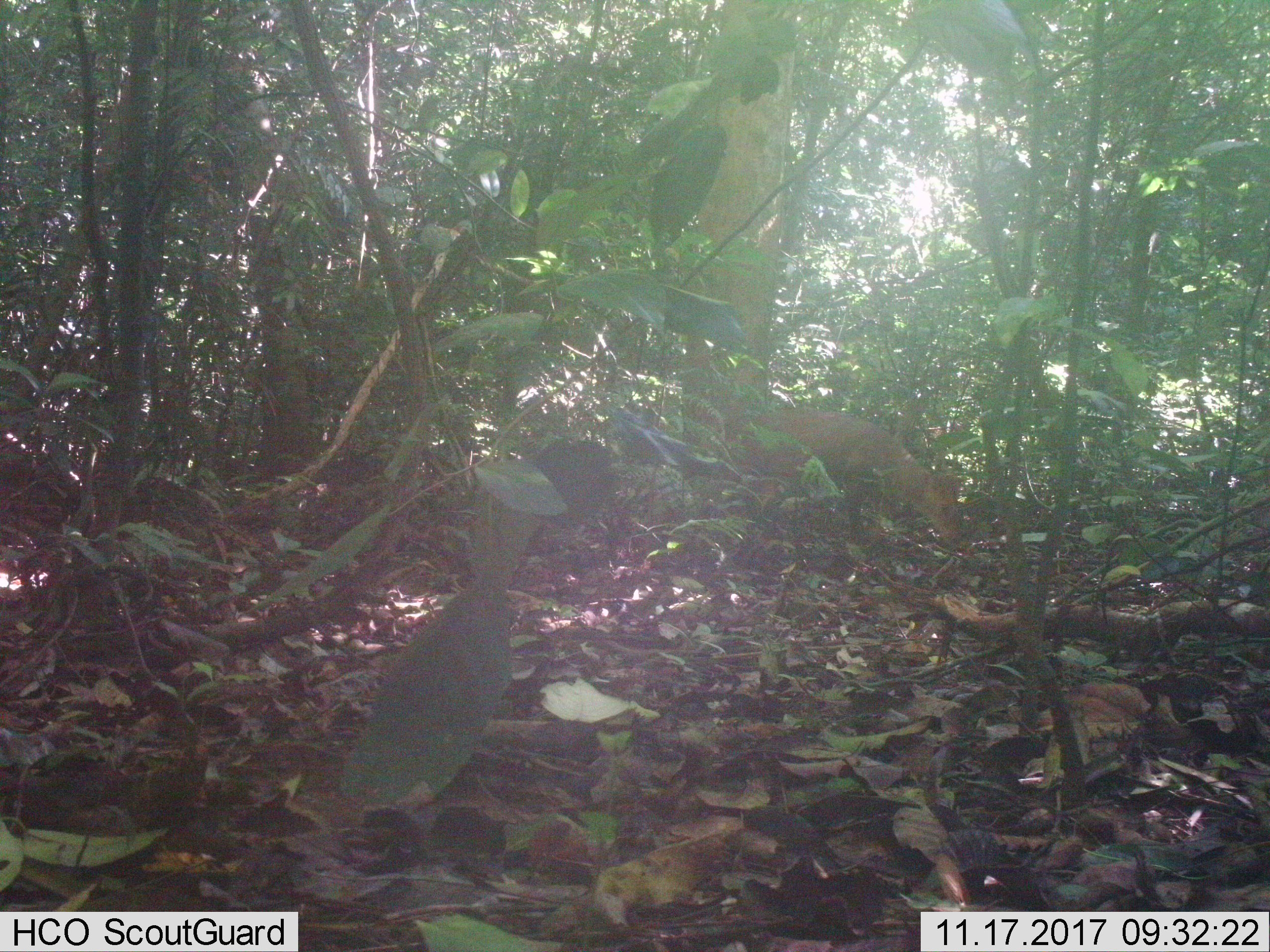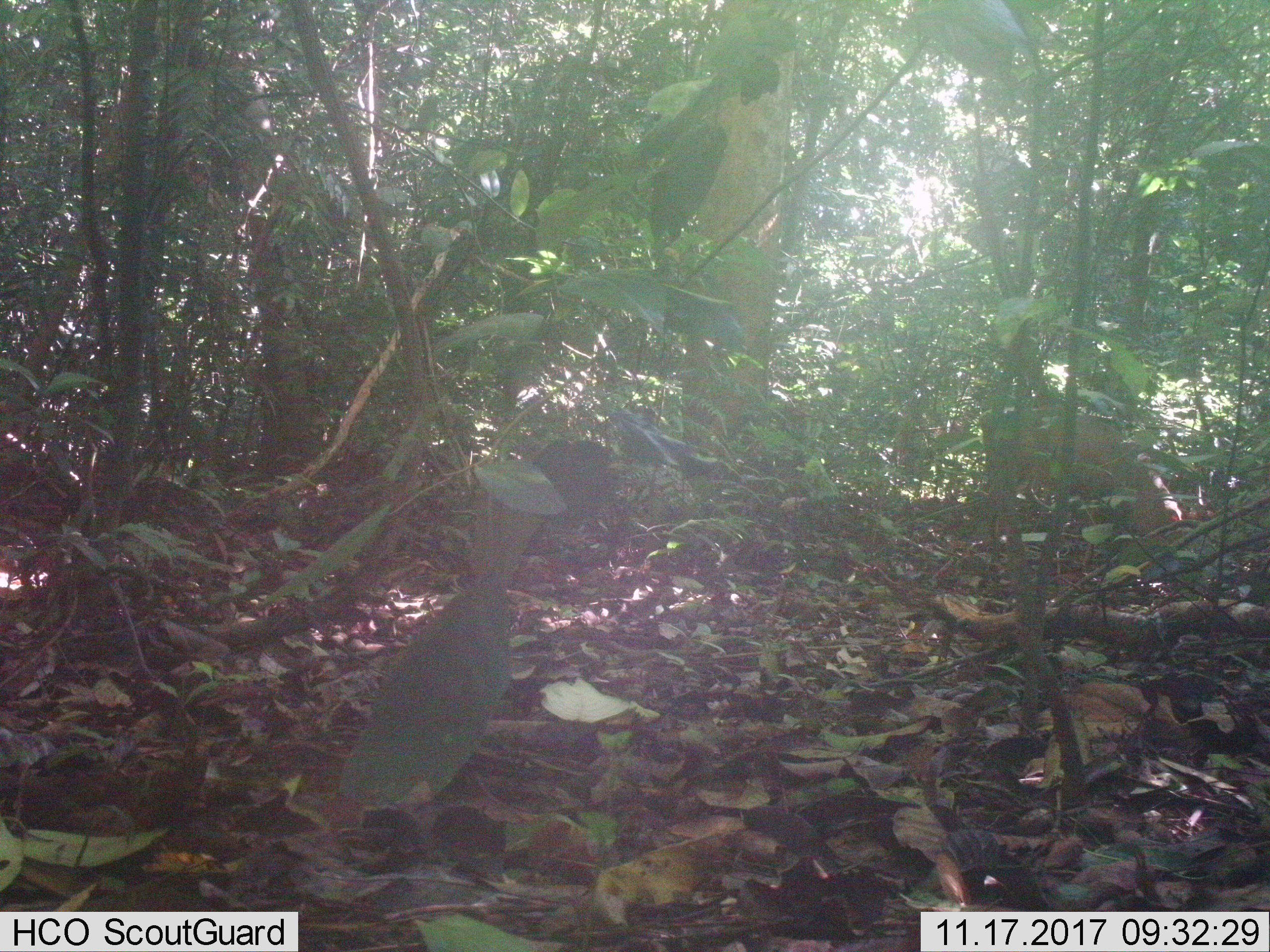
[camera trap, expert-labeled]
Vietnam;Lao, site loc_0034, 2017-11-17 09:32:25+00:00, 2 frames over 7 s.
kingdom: Animalia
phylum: Chordata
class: Mammalia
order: Artiodactyla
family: Cervidae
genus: Muntiacus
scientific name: Muntiacus vuquangensis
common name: large-antlered muntjac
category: large antlered muntjac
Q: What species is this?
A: Large antlered muntjac (large-antlered muntjac) (Muntiacus vuquangensis).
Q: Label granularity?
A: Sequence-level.